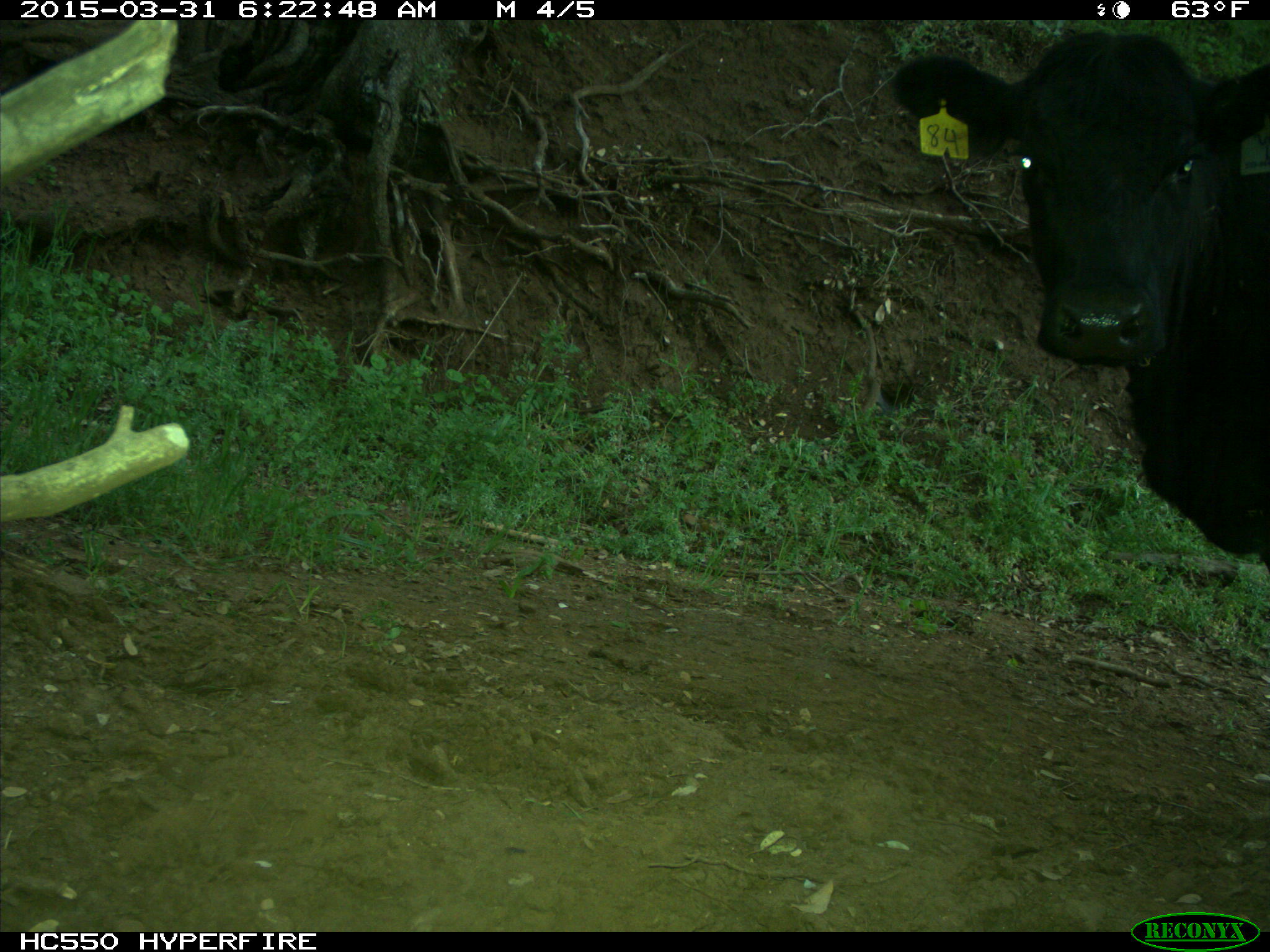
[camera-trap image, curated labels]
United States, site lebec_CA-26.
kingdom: Animalia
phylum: Chordata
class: Mammalia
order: Artiodactyla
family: Bovidae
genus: Bos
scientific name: Bos taurus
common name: domestic cow